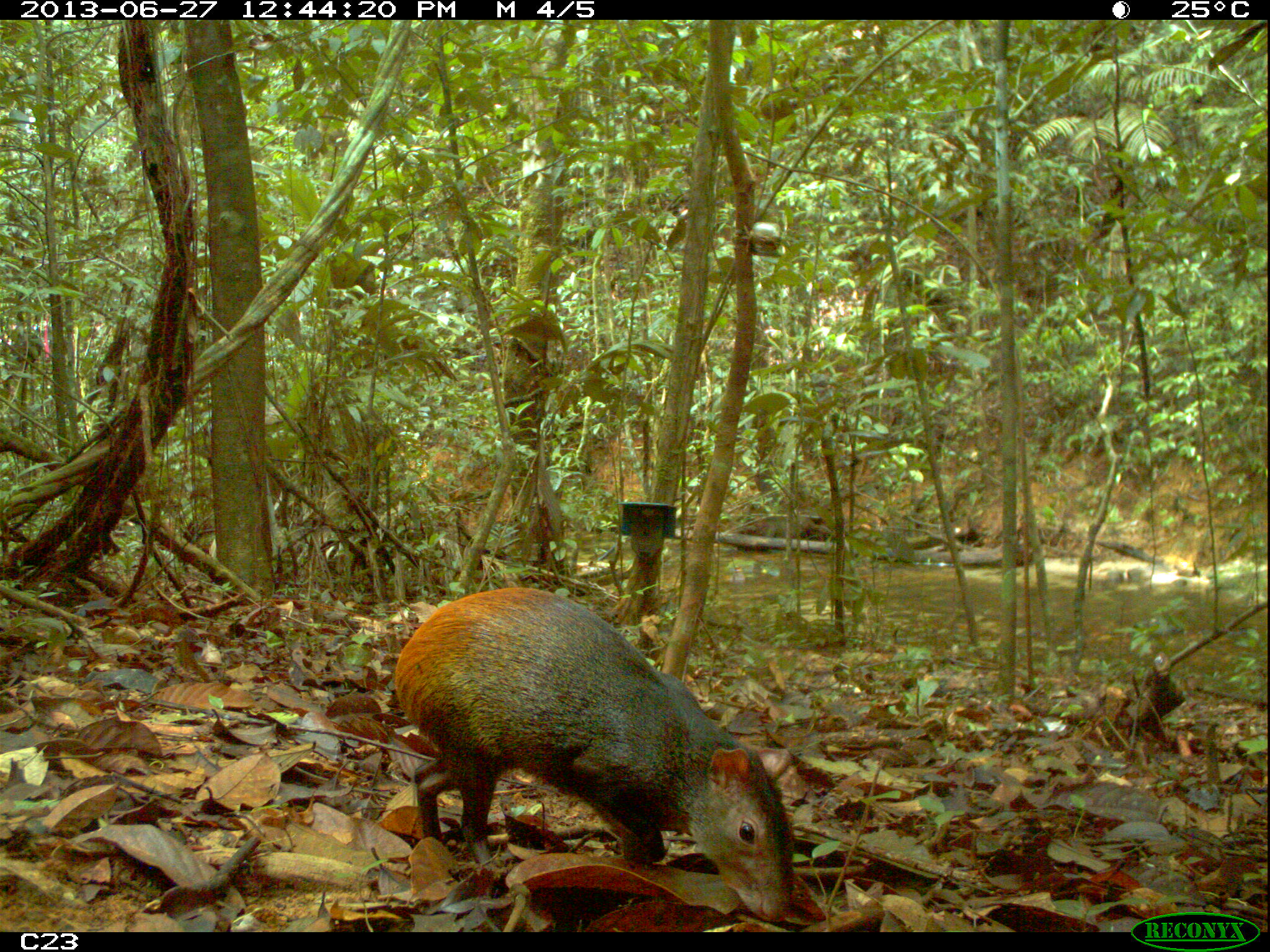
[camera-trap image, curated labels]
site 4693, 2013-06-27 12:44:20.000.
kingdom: Animalia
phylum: Chordata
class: Mammalia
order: Rodentia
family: Dasyproctidae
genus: Dasyprocta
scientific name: Dasyprocta leporina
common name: red-rumped agouti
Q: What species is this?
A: Dasyprocta leporina (red-rumped agouti).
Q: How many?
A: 1.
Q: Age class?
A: Adult.